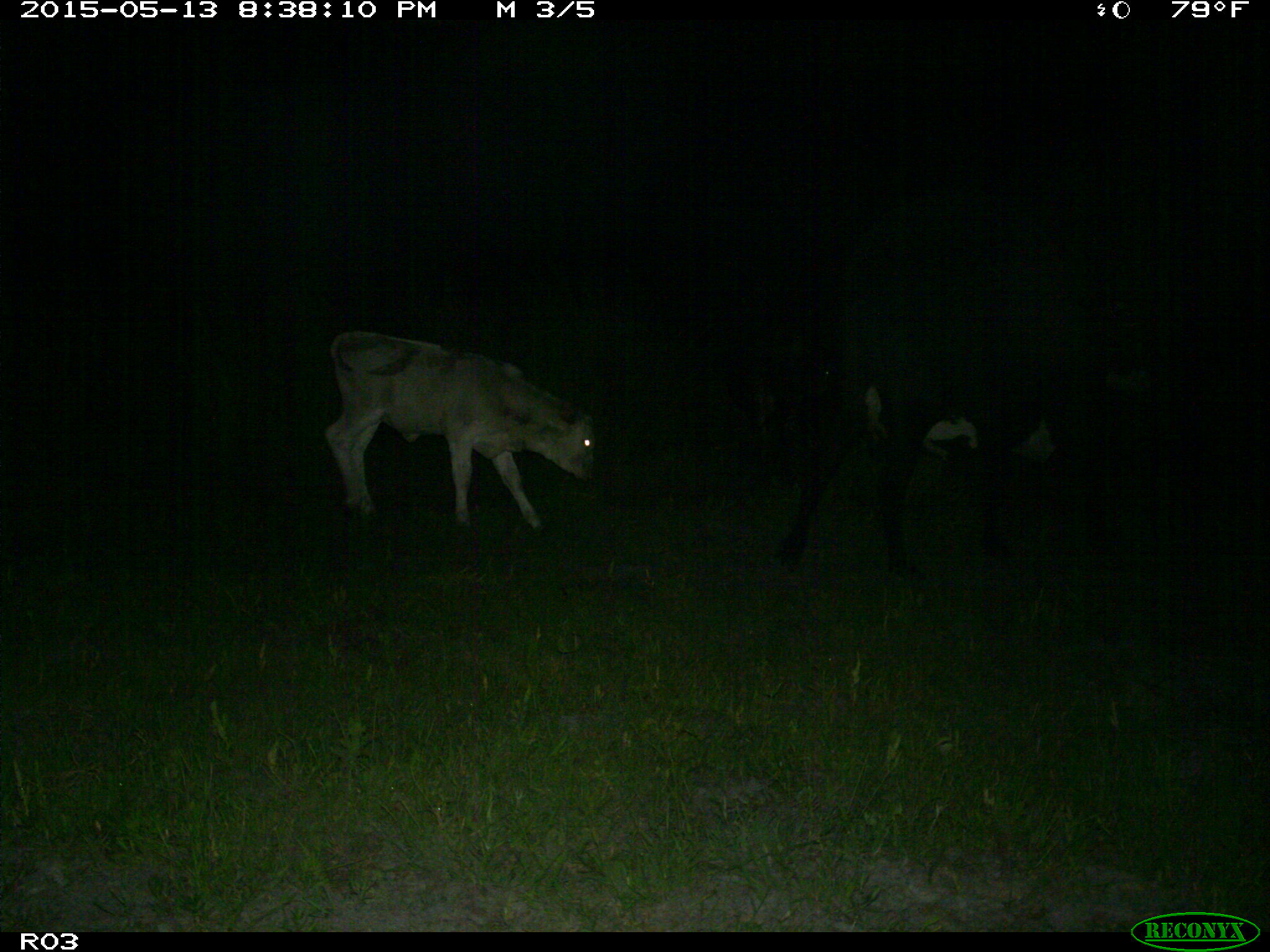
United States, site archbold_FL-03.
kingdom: Animalia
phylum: Chordata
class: Mammalia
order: Artiodactyla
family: Bovidae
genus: Bos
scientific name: Bos taurus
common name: domestic cow